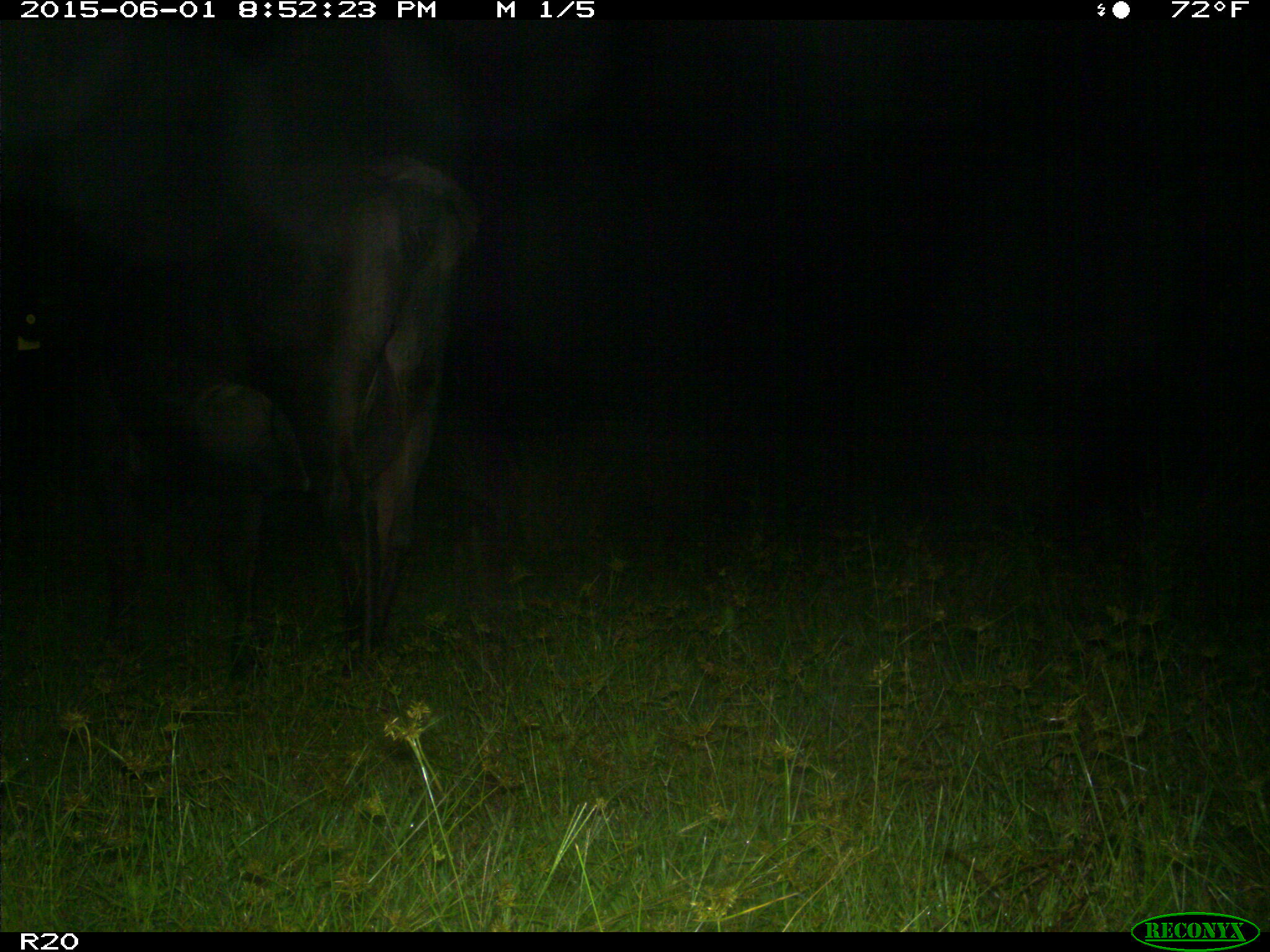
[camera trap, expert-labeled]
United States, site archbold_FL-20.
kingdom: Animalia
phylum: Chordata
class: Mammalia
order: Artiodactyla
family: Bovidae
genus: Bos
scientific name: Bos taurus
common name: domestic cow